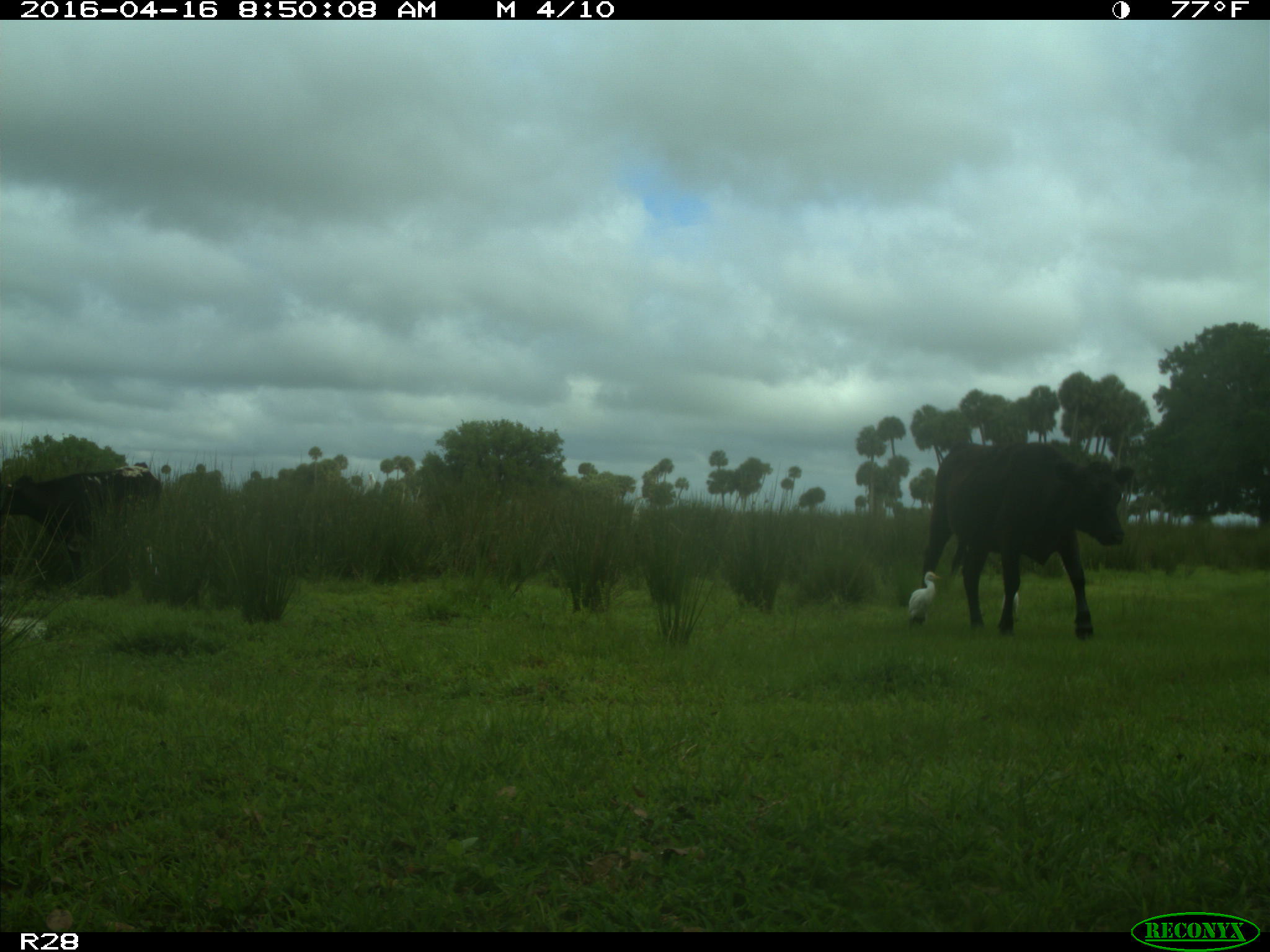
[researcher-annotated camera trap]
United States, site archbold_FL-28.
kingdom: Animalia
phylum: Chordata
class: Mammalia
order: Artiodactyla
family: Bovidae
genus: Bos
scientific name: Bos taurus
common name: domestic cow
Bos taurus (domestic cow).